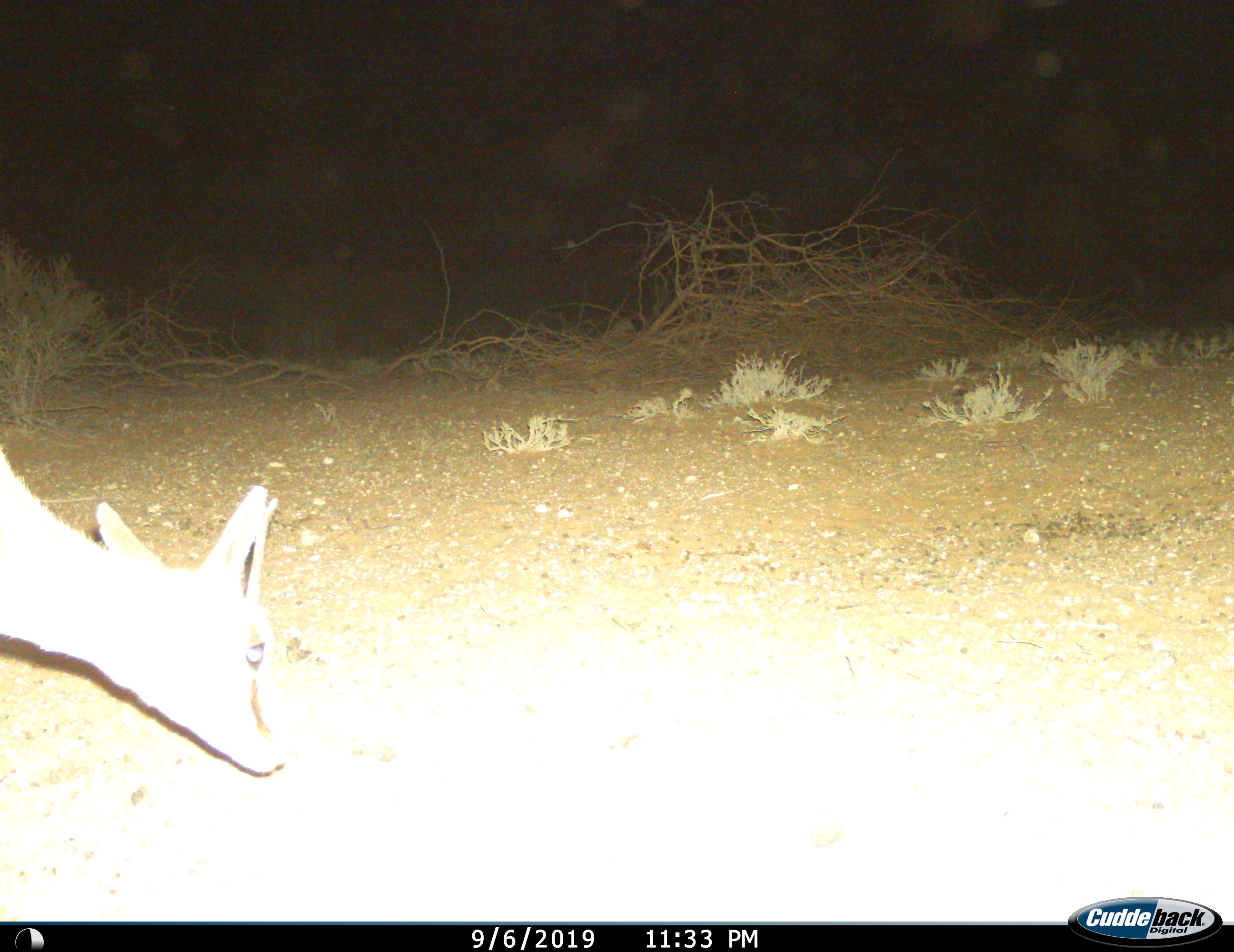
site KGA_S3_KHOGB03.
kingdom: Animalia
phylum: Chordata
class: Mammalia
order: Artiodactyla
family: Bovidae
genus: Antidorcas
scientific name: Antidorcas marsupialis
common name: springbok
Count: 1.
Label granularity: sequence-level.